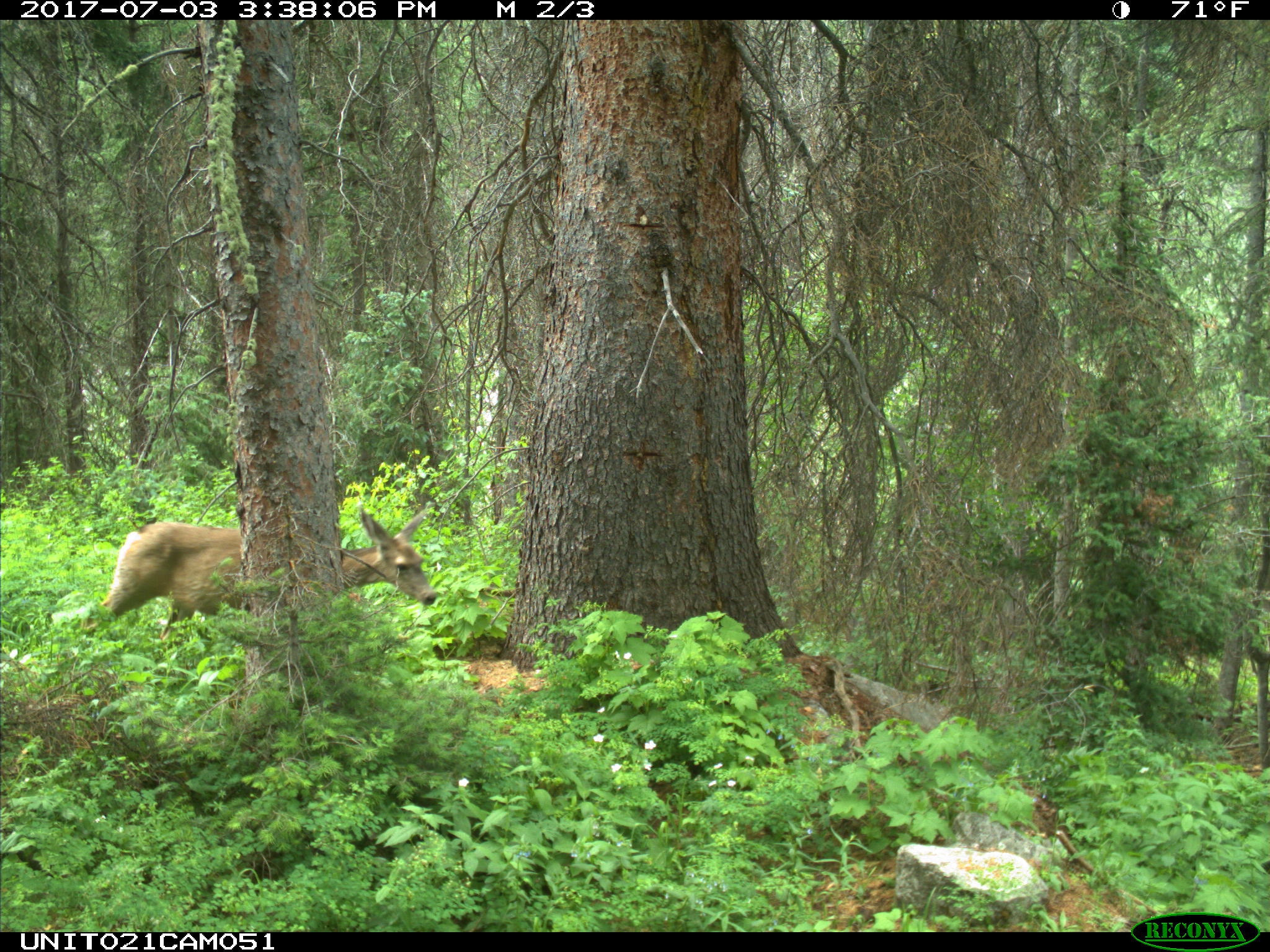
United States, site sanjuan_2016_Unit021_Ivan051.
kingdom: Animalia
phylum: Chordata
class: Mammalia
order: Artiodactyla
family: Cervidae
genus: Odocoileus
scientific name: Odocoileus hemionus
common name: mule deer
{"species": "Odocoileus hemionus (mule deer)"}